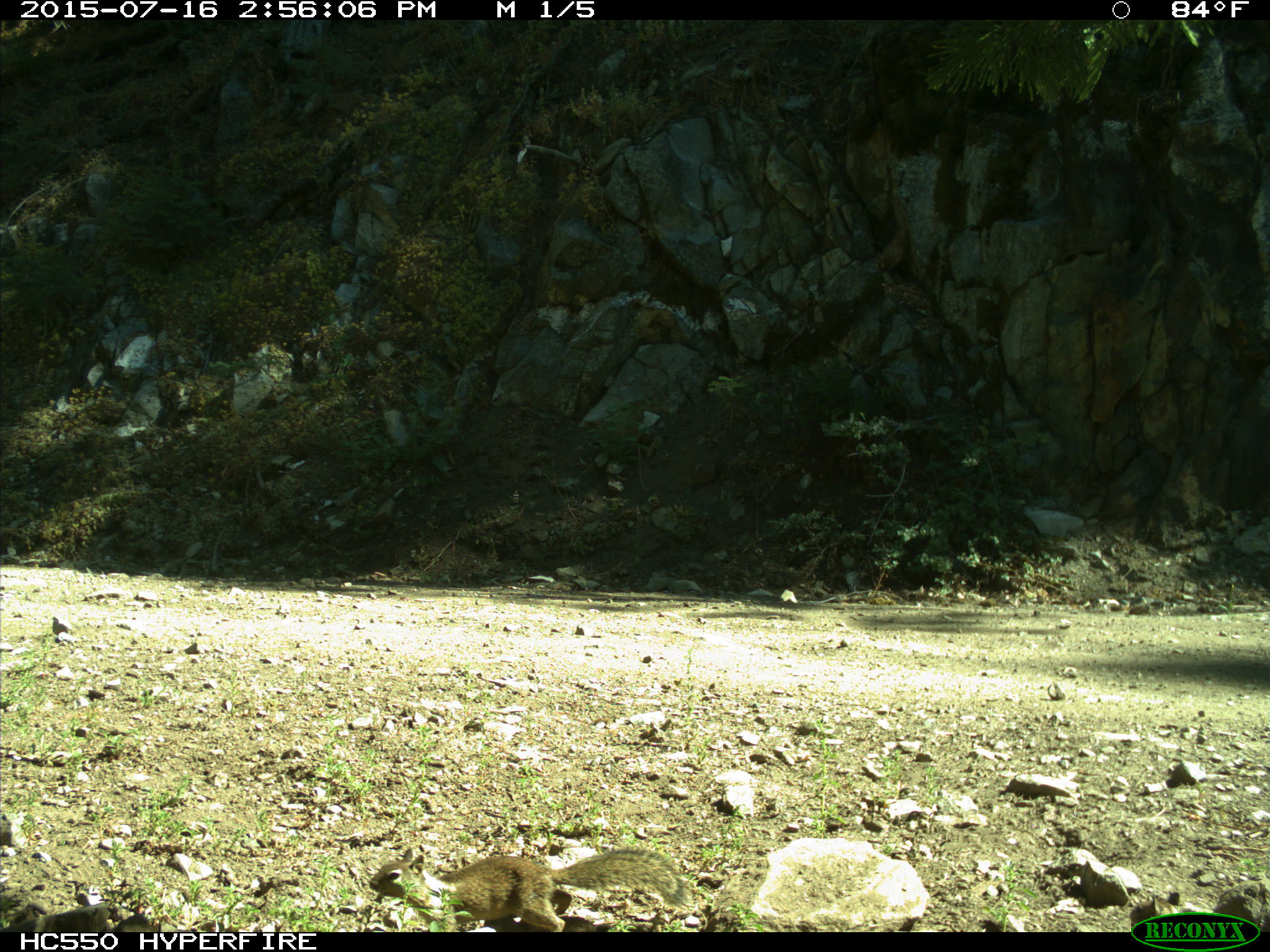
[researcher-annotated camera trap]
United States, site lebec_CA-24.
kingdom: Animalia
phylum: Chordata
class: Mammalia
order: Rodentia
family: Sciuridae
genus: Otospermophilus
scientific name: Otospermophilus beecheyi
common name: california ground squirrel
Otospermophilus beecheyi (california ground squirrel).